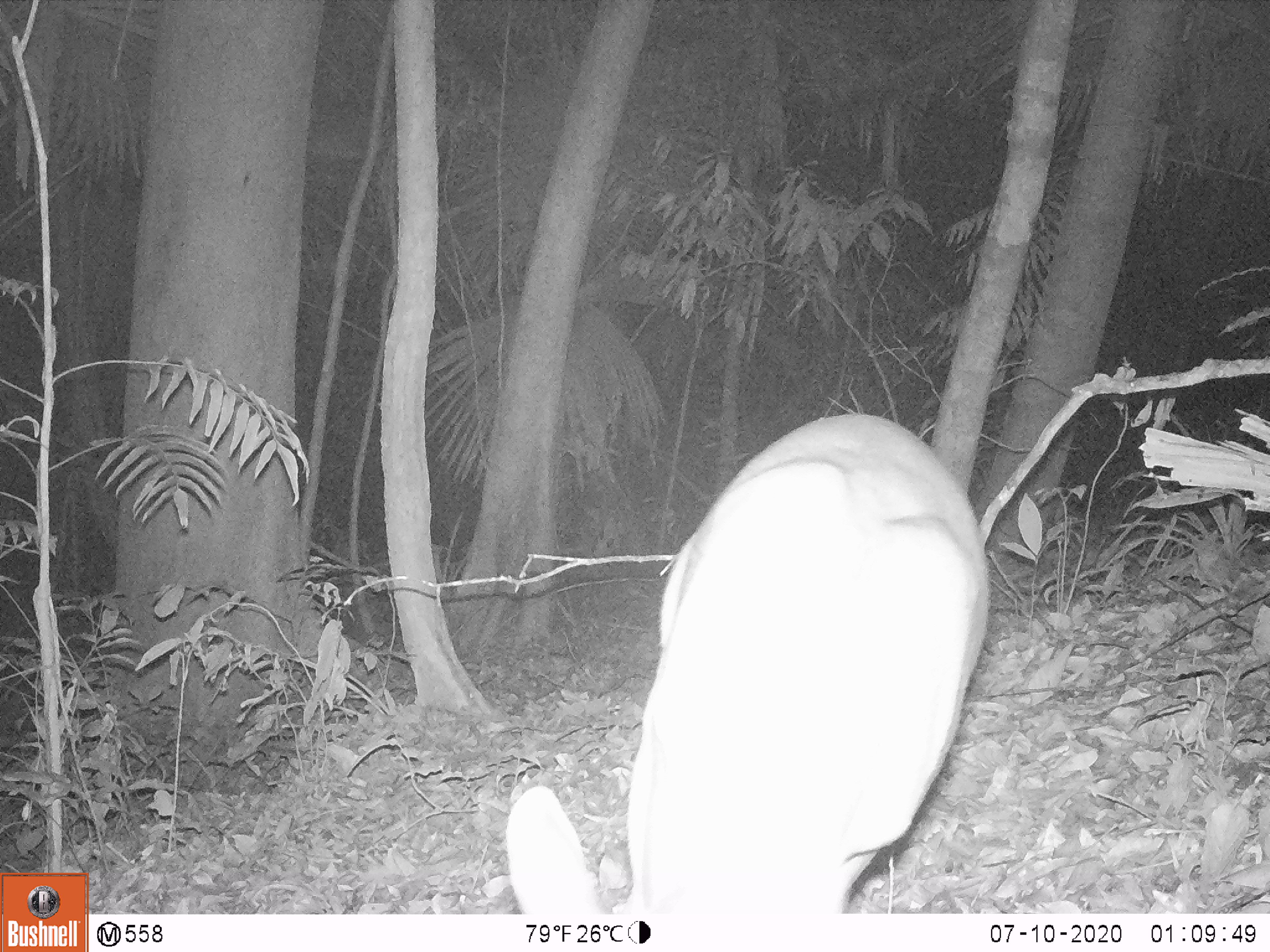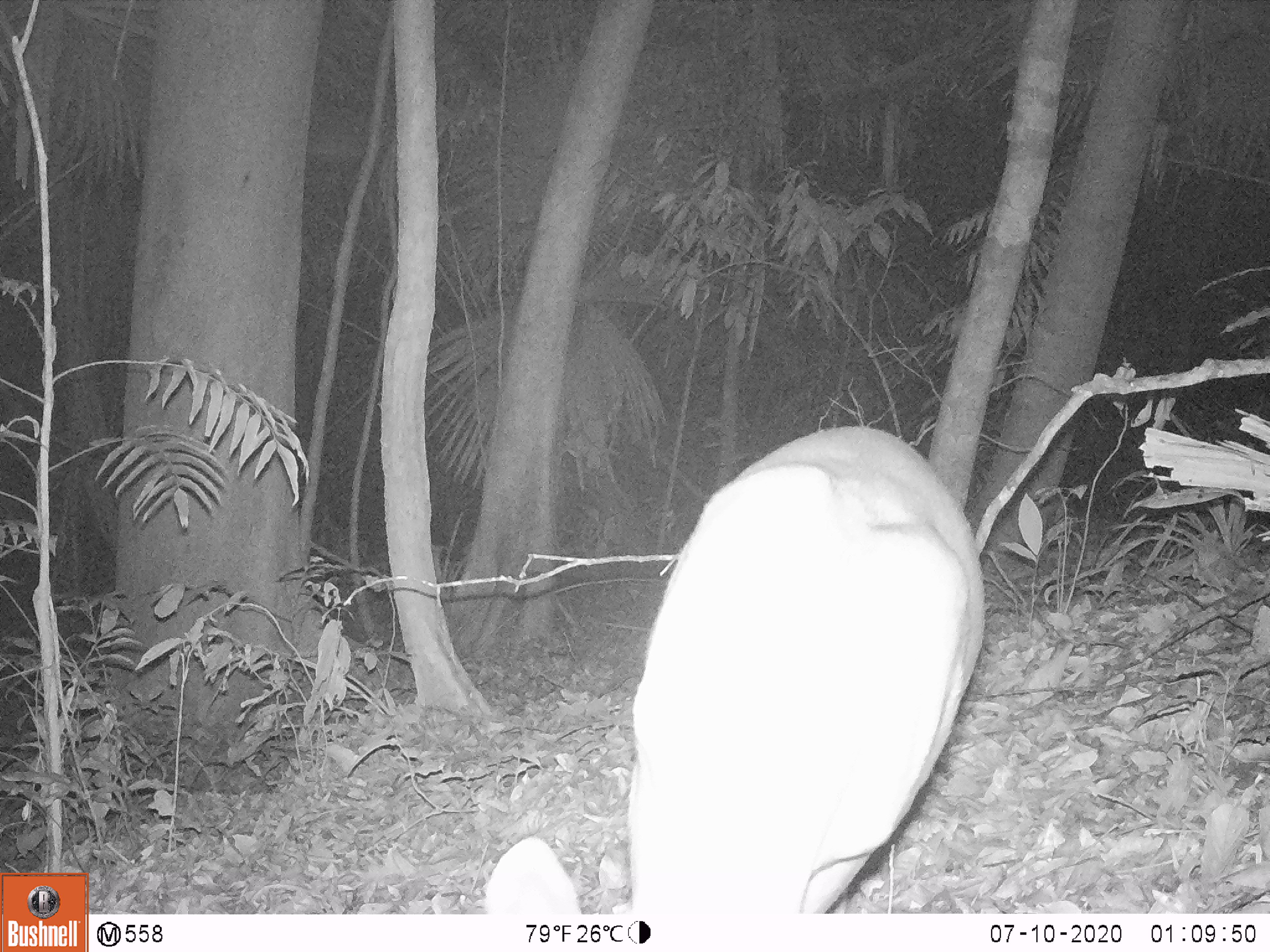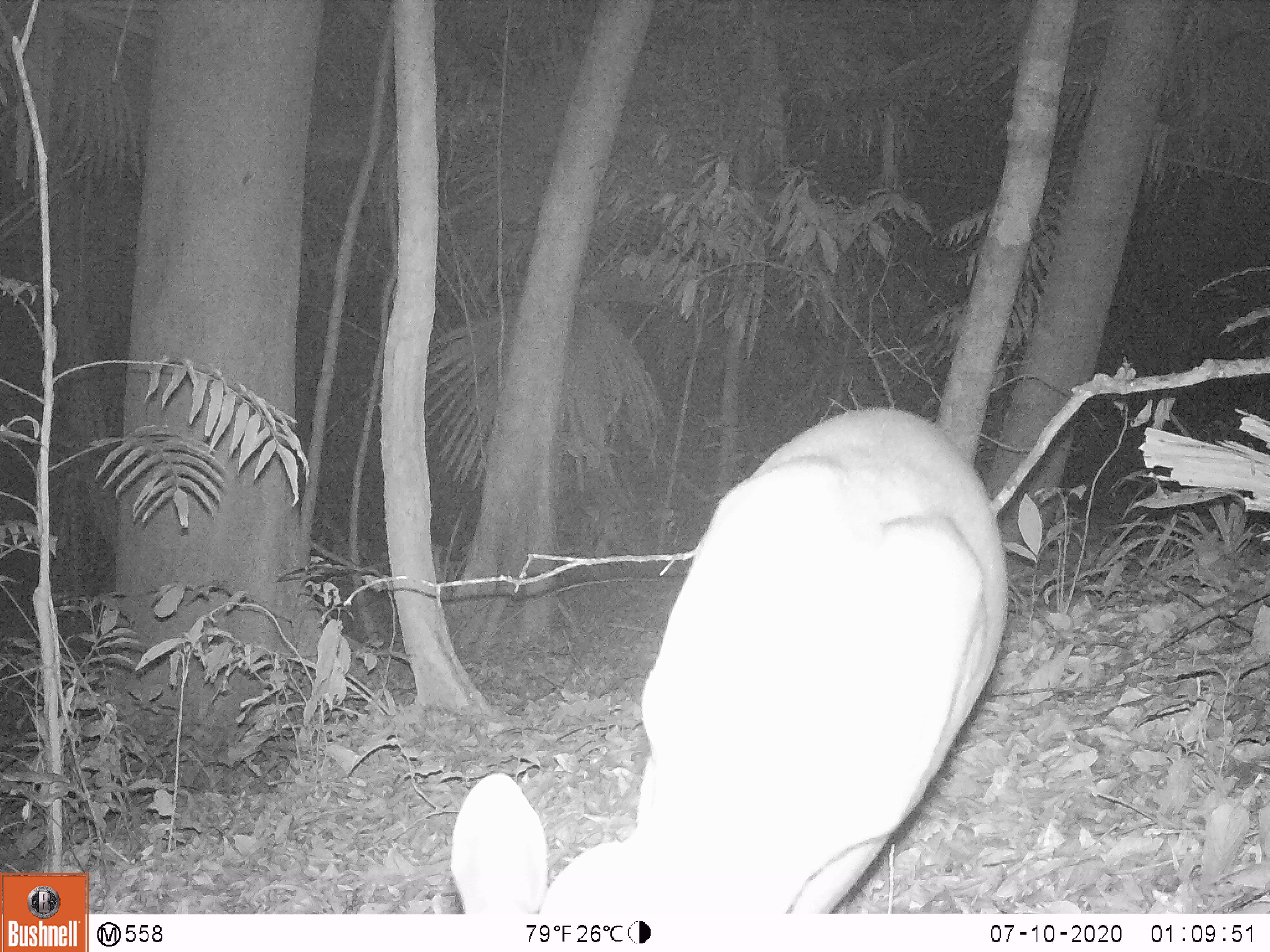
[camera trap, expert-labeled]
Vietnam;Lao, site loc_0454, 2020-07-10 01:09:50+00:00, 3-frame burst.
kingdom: Animalia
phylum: Chordata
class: Mammalia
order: Artiodactyla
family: Cervidae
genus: Muntiacus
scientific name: Muntiacus vuquangensis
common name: large-antlered muntjac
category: large antlered muntjac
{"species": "large antlered muntjac (large-antlered muntjac) (Muntiacus vuquangensis)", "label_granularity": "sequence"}